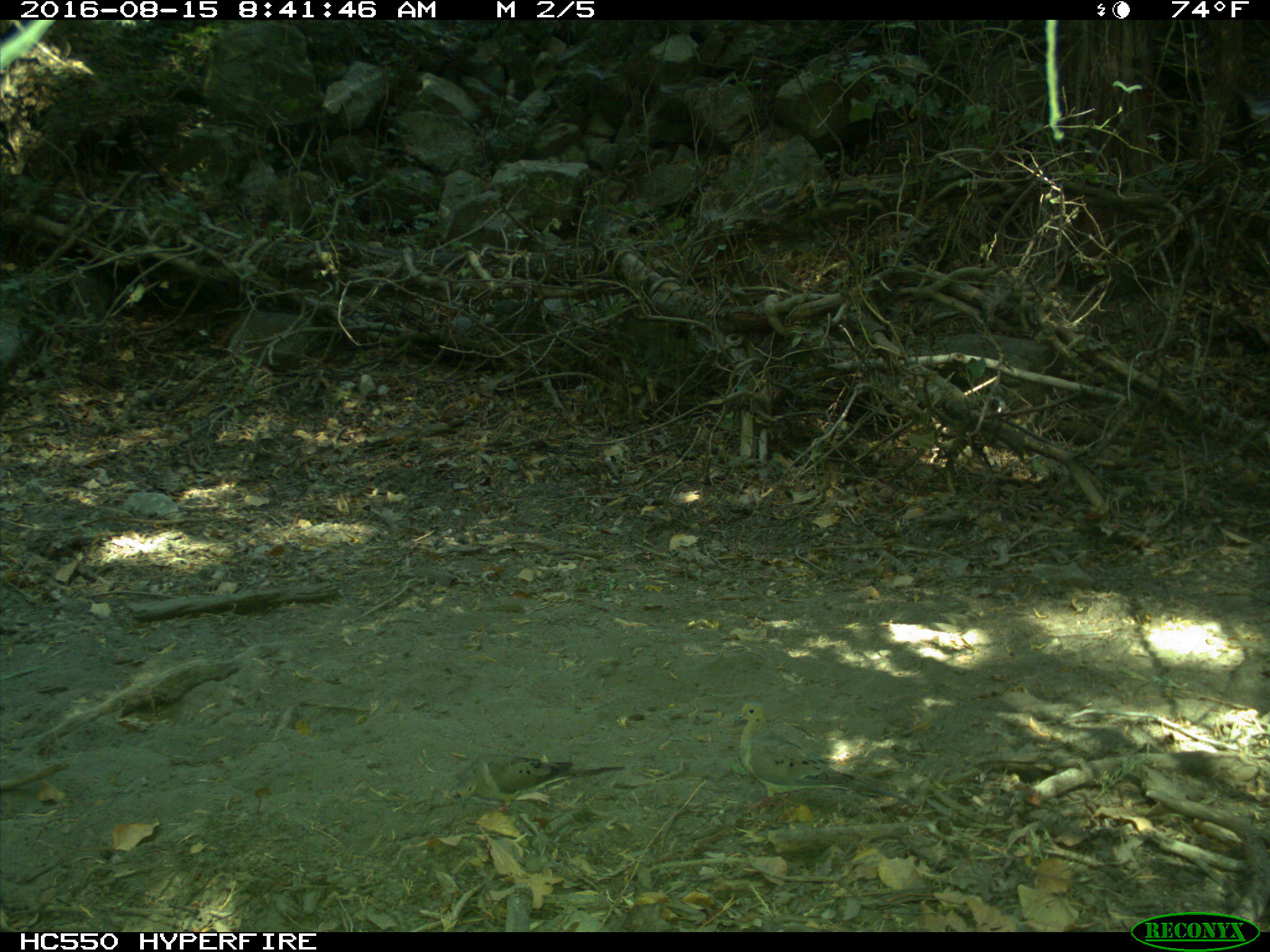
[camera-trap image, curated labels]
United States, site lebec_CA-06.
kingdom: Animalia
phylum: Chordata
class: Aves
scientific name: Aves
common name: birds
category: unidentified bird